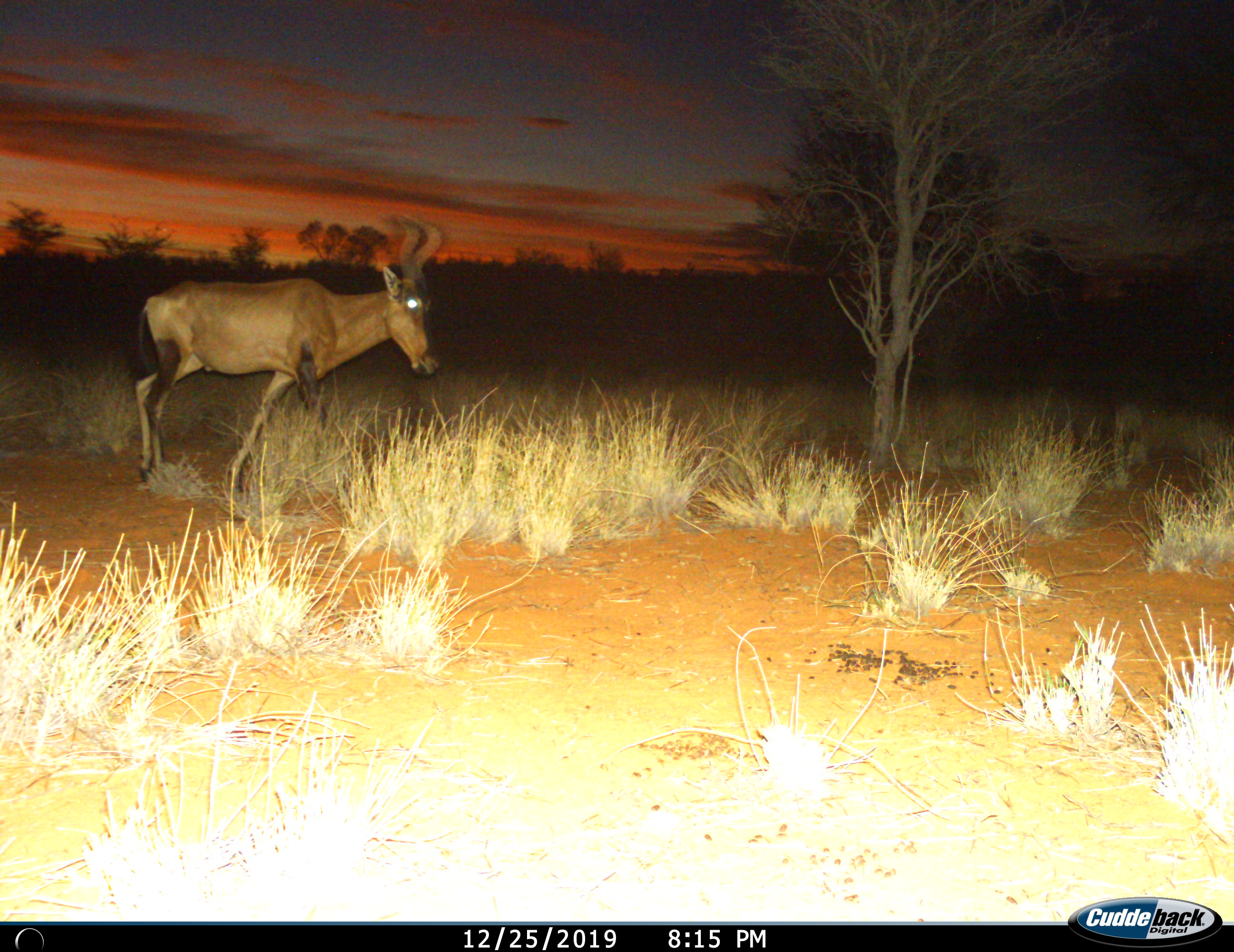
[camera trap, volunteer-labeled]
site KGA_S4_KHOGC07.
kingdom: Animalia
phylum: Chordata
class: Mammalia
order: Artiodactyla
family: Bovidae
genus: Alcelaphus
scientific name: Alcelaphus buselaphus caama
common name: red hartebeest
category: hartebeestred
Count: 1.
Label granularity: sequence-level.